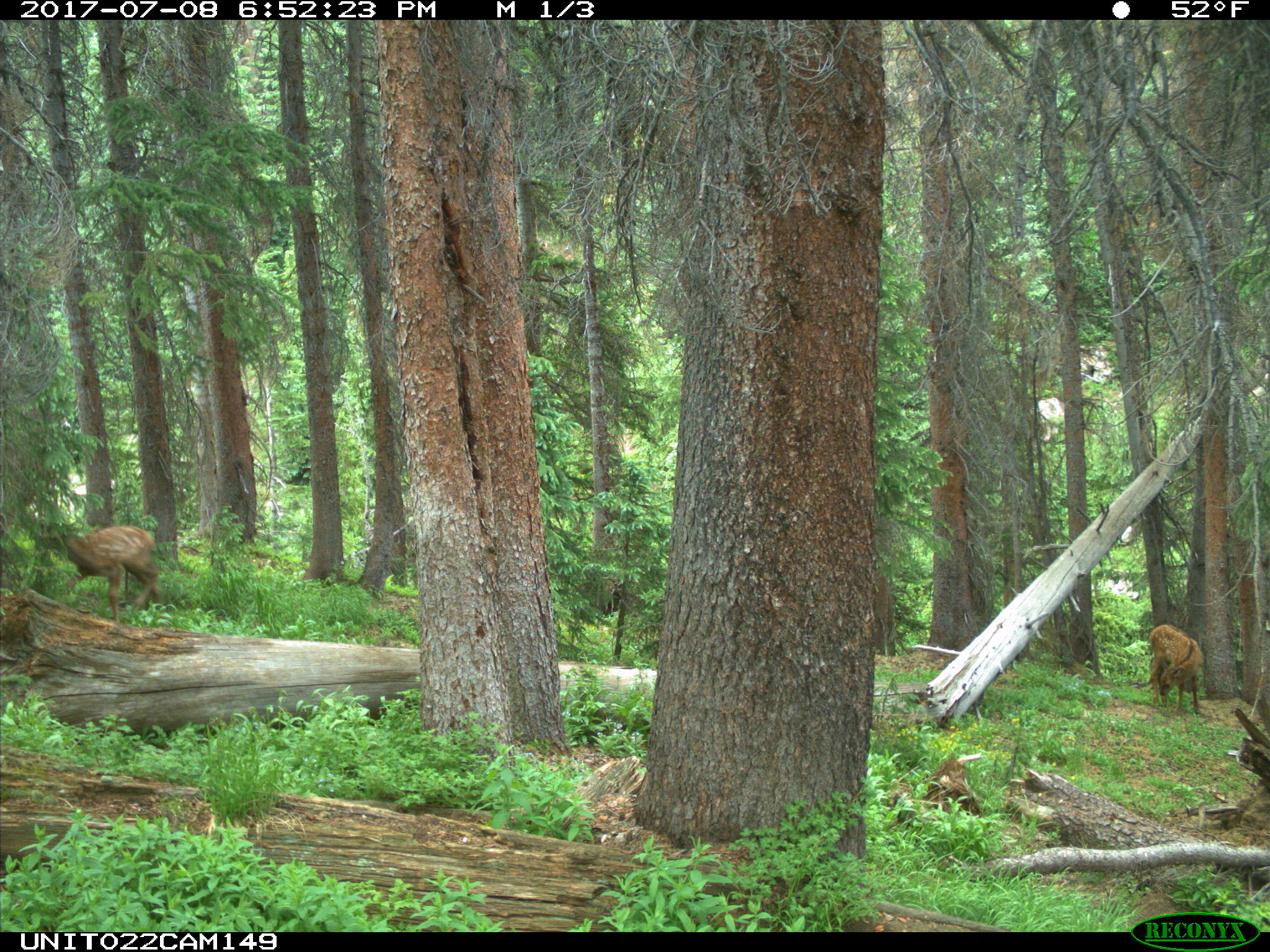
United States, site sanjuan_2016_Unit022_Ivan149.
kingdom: Animalia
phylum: Chordata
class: Mammalia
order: Artiodactyla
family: Cervidae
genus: Cervus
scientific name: Cervus elaphus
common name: red deer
Cervus elaphus (red deer).